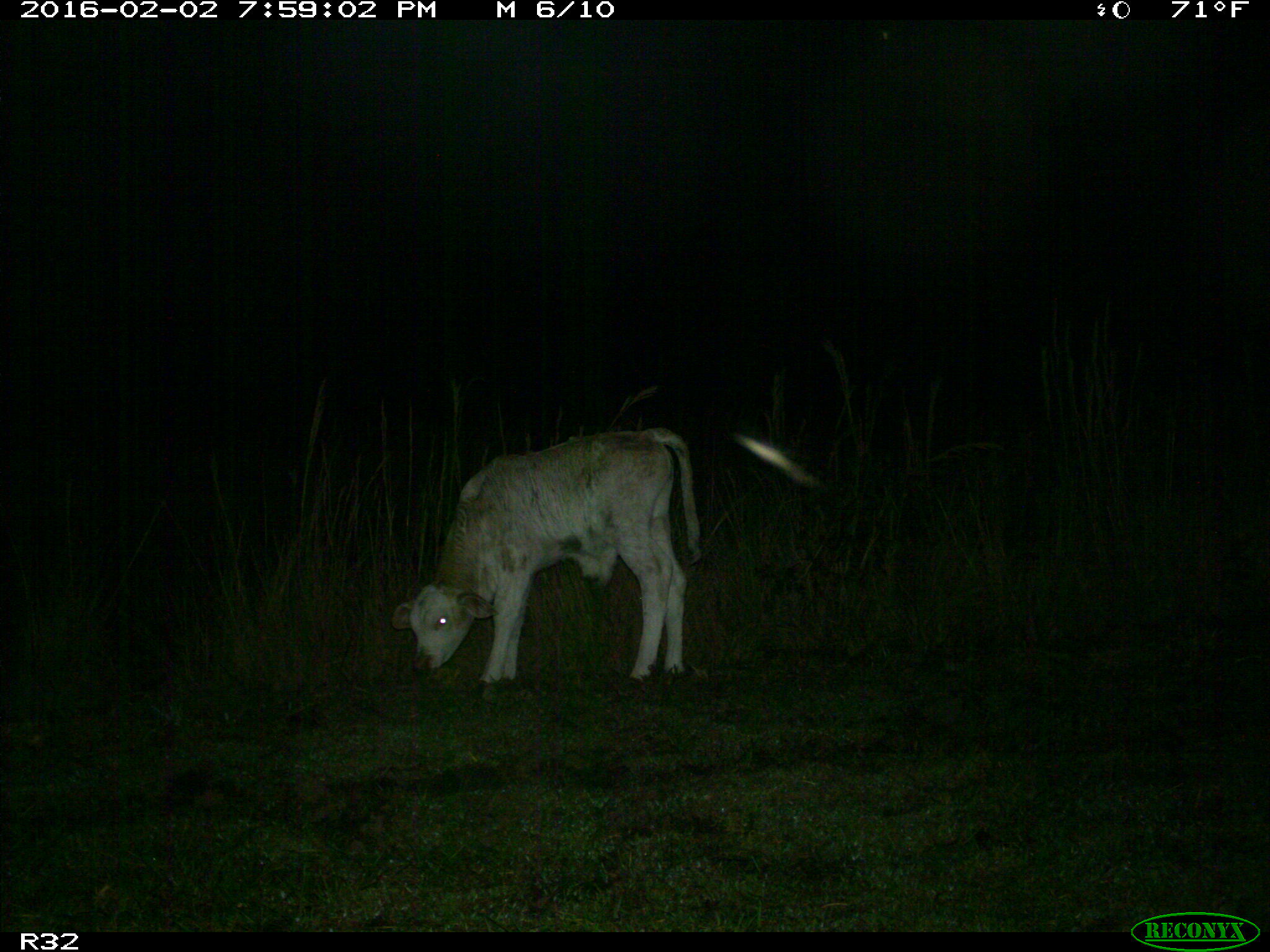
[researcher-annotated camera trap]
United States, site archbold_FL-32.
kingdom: Animalia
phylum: Chordata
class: Mammalia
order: Artiodactyla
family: Bovidae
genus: Bos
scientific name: Bos taurus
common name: domestic cow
Bos taurus (domestic cow).